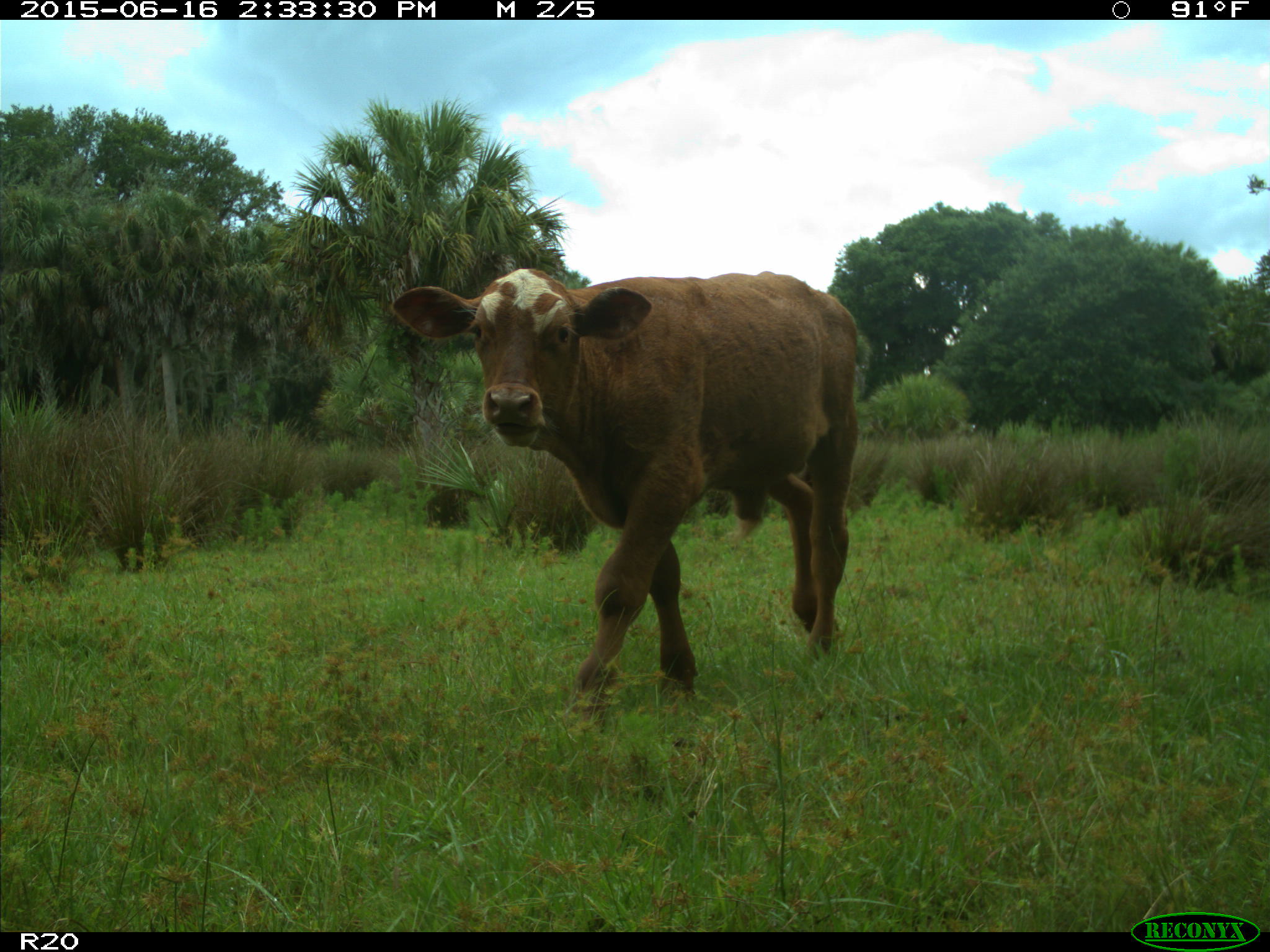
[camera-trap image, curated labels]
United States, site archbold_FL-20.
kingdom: Animalia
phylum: Chordata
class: Mammalia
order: Artiodactyla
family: Bovidae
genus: Bos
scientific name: Bos taurus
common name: domestic cow